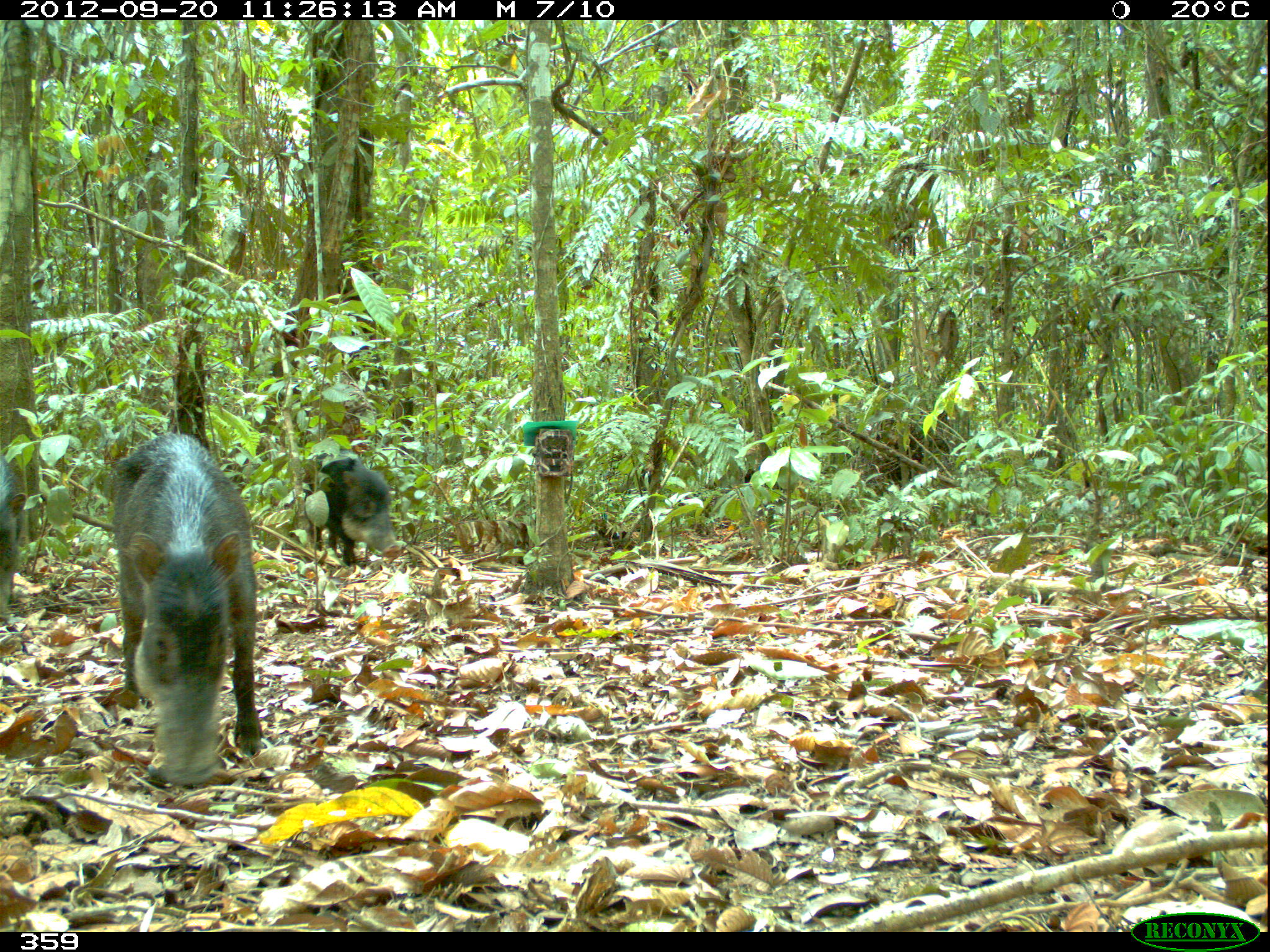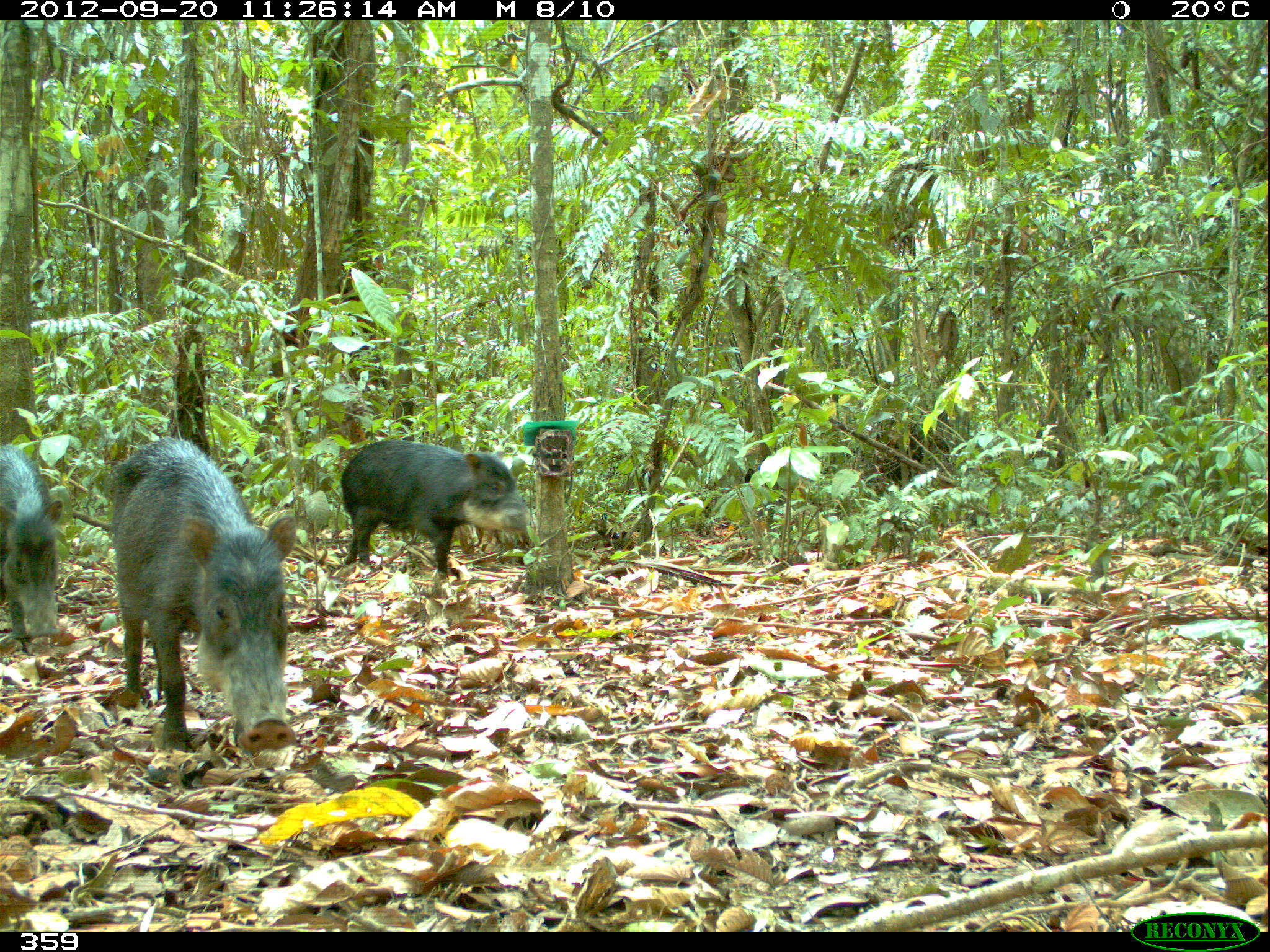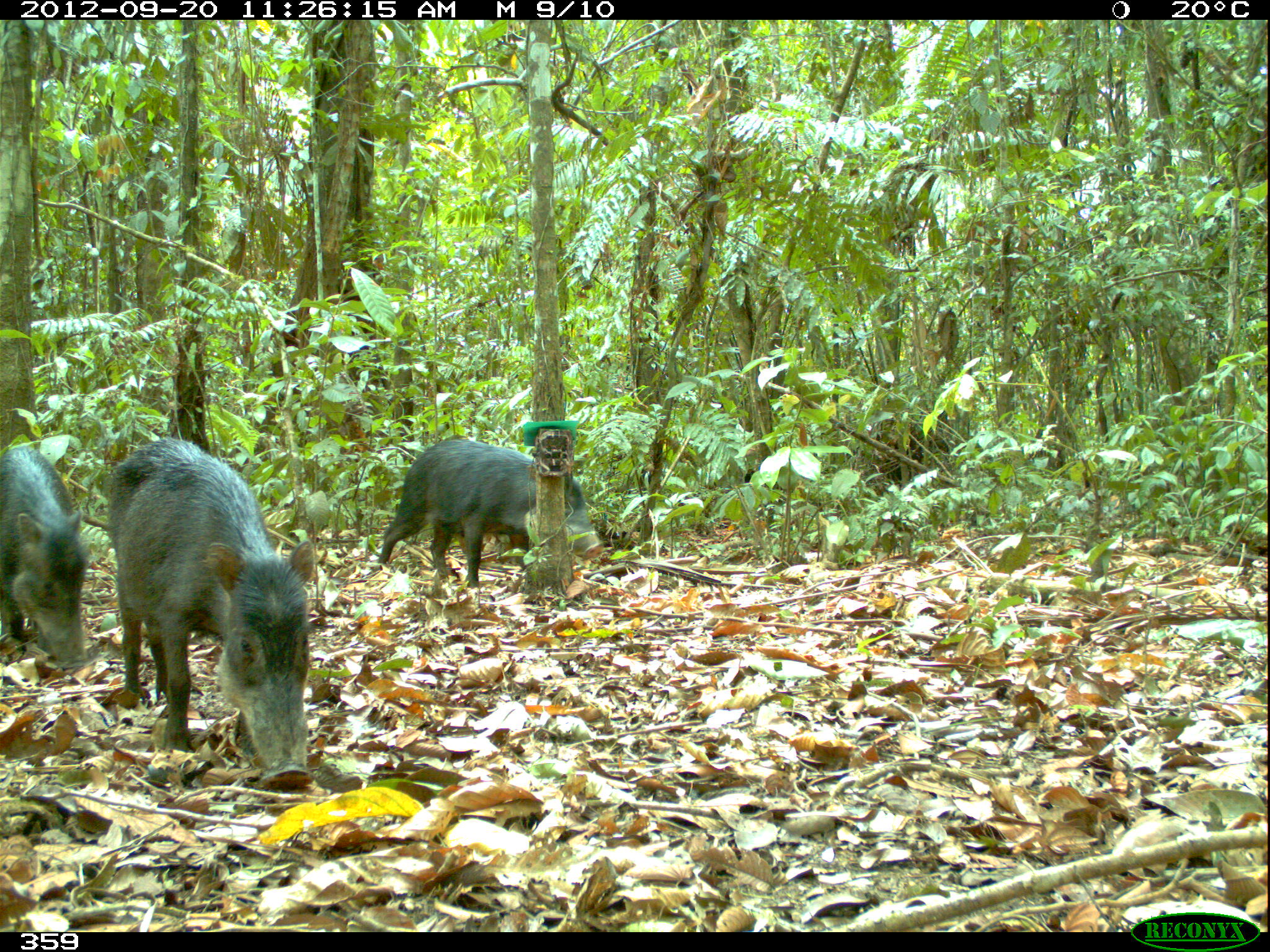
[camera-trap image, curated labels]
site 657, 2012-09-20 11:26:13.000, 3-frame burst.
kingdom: Animalia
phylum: Chordata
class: Mammalia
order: Artiodactyla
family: Tayassuidae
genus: Tayassu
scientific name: Tayassu pecari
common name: white-lipped peccary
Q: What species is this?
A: Tayassu pecari (white-lipped peccary).